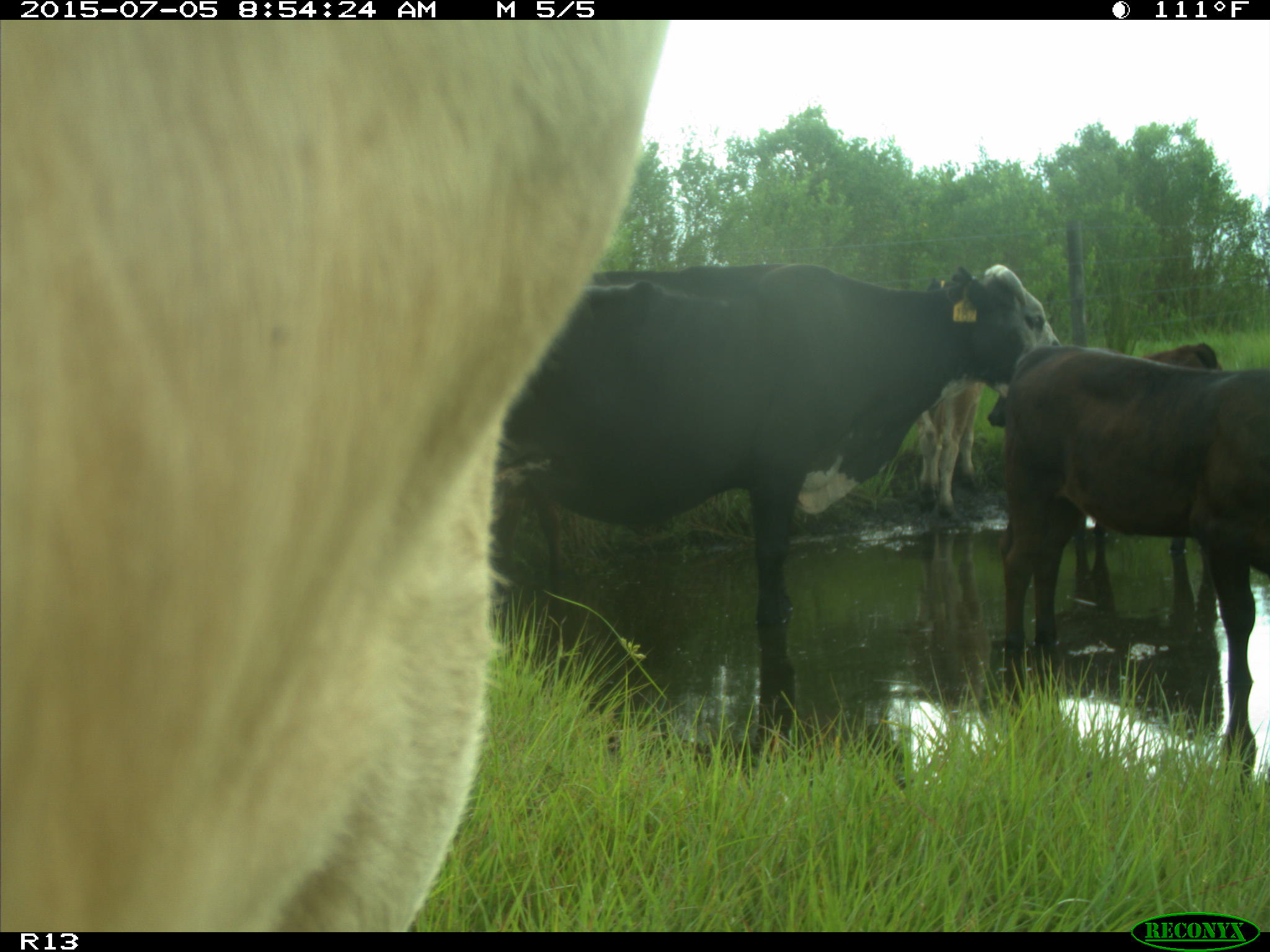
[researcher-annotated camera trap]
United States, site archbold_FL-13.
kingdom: Animalia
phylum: Chordata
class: Mammalia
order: Artiodactyla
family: Bovidae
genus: Bos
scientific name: Bos taurus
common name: domestic cow